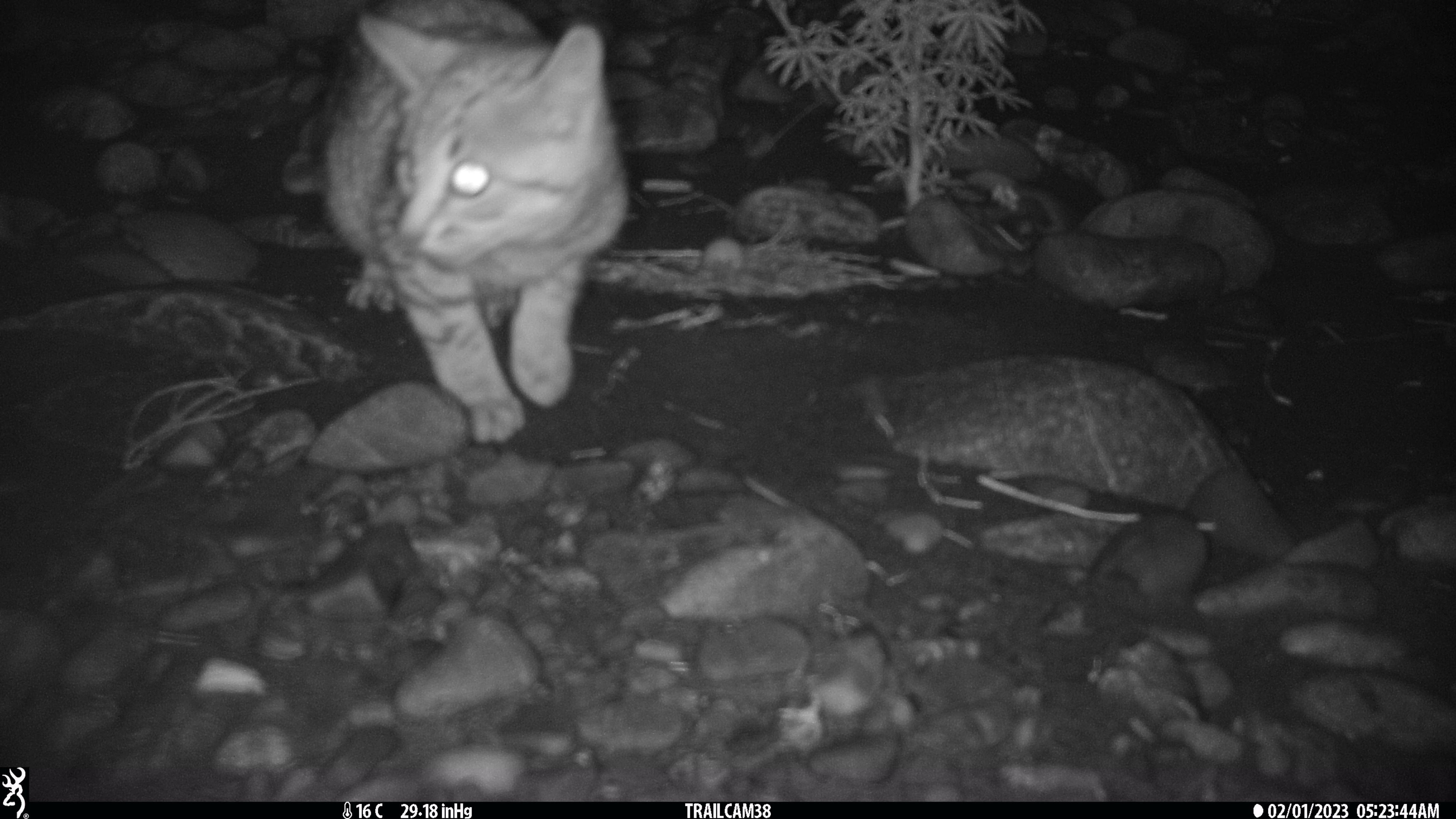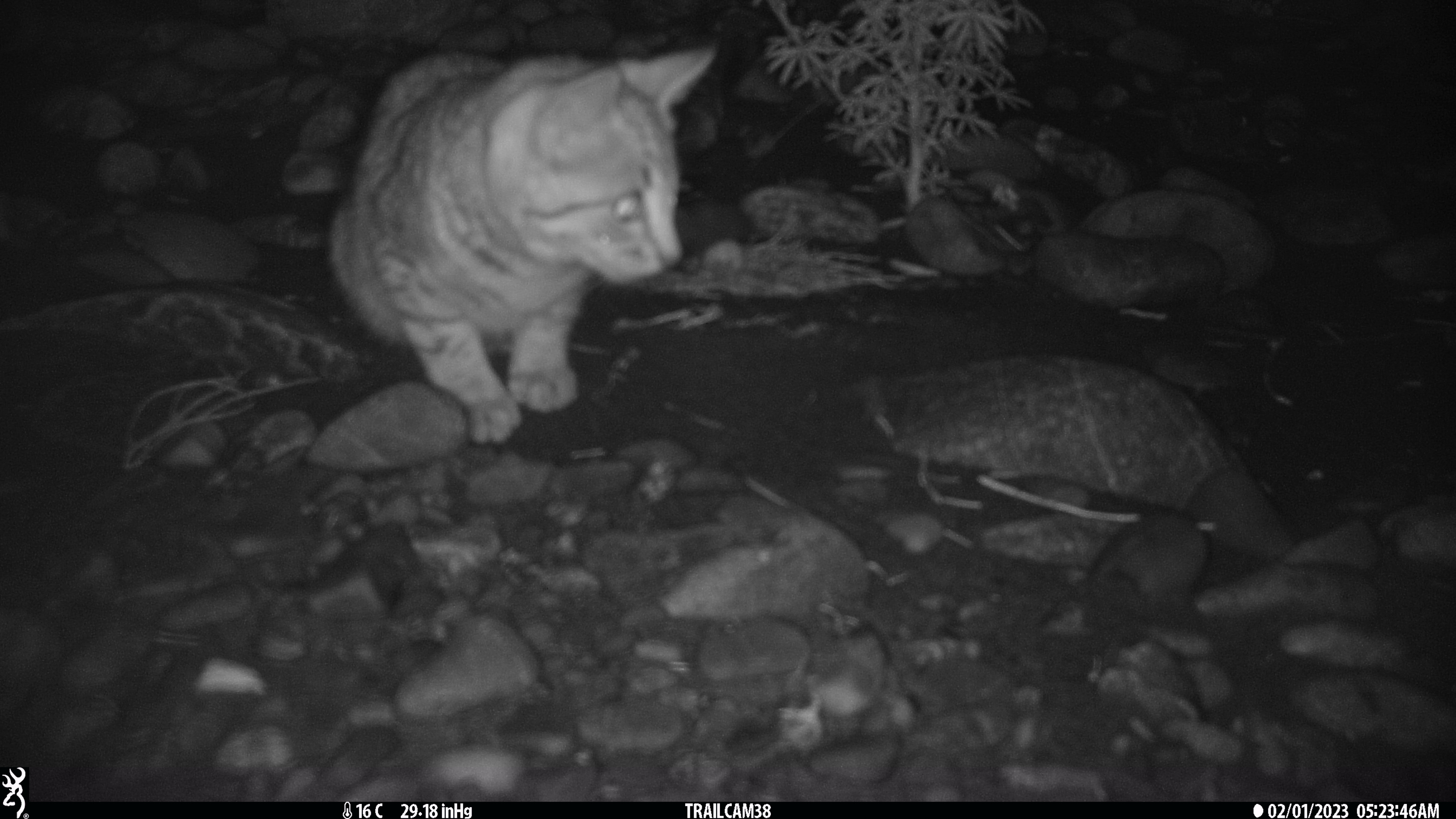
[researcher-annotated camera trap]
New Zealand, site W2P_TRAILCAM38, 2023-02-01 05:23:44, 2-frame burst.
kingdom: Animalia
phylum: Chordata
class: Mammalia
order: Carnivora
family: Felidae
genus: Felis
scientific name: Felis catus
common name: domestic cat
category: cat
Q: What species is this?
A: Cat (domestic cat) (Felis catus).